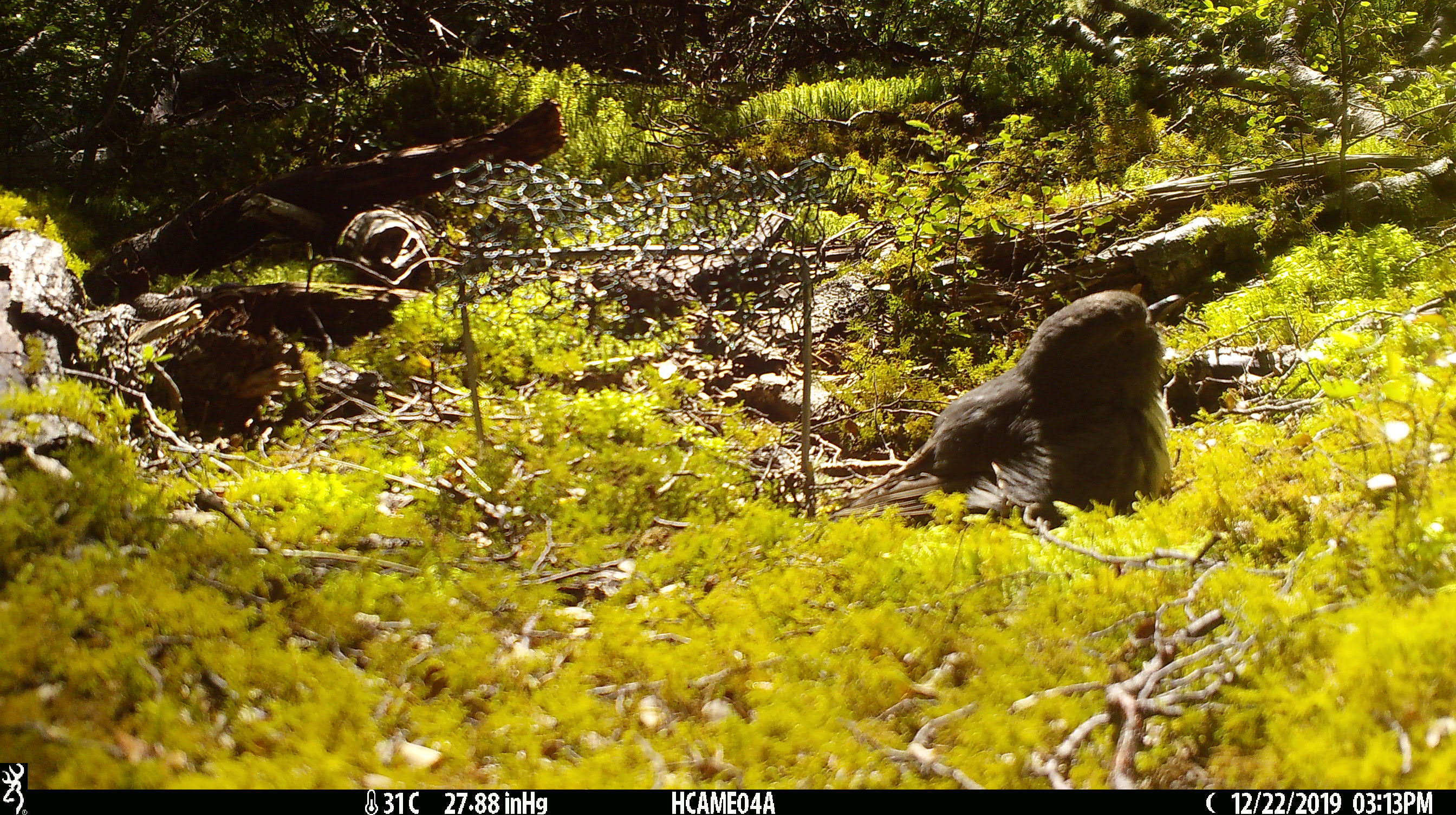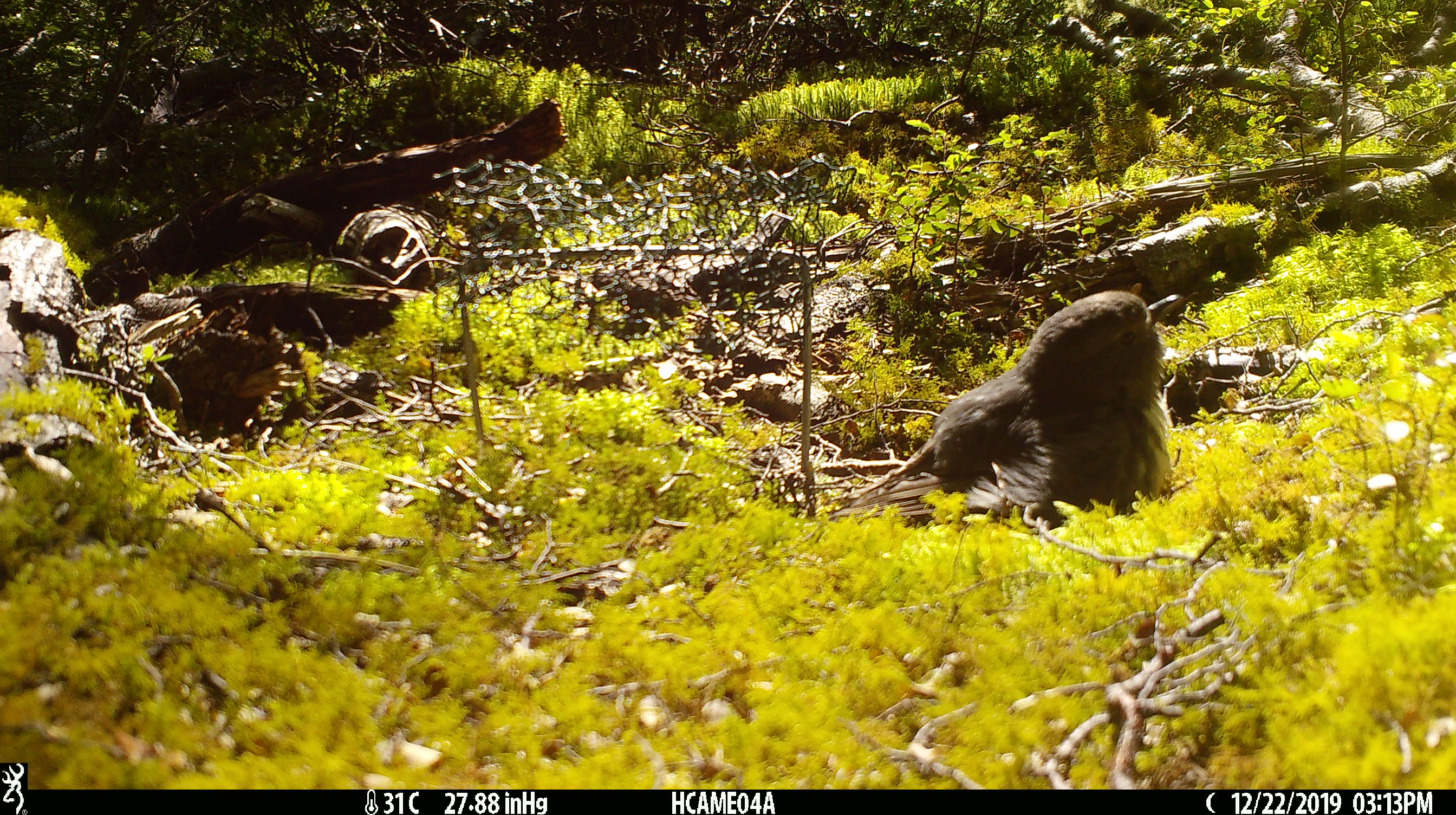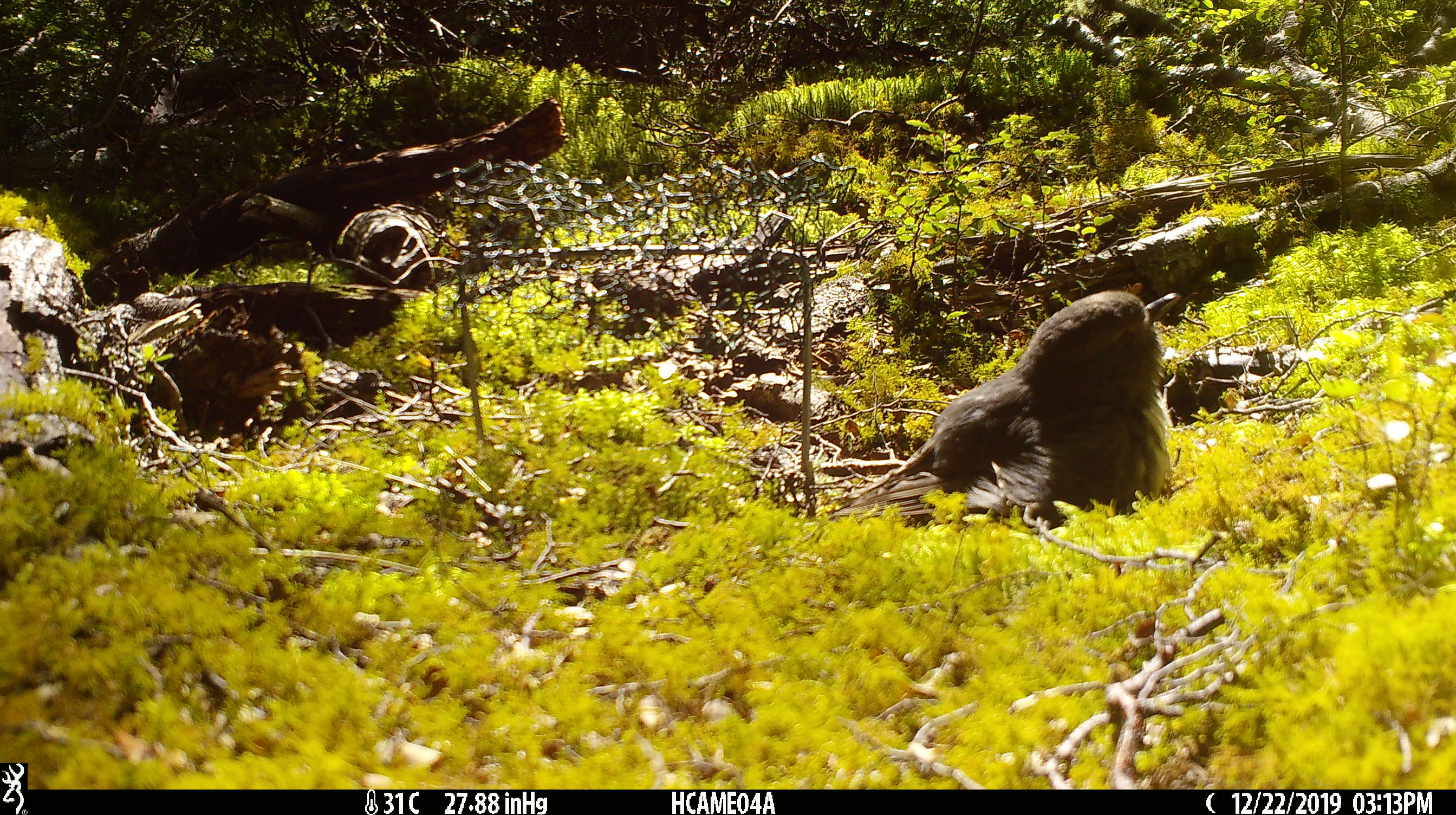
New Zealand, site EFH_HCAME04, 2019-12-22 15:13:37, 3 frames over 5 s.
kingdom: Animalia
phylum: Chordata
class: Aves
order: Passeriformes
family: Petroicidae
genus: Petroica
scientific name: Petroica australis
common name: new zealand robin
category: robin